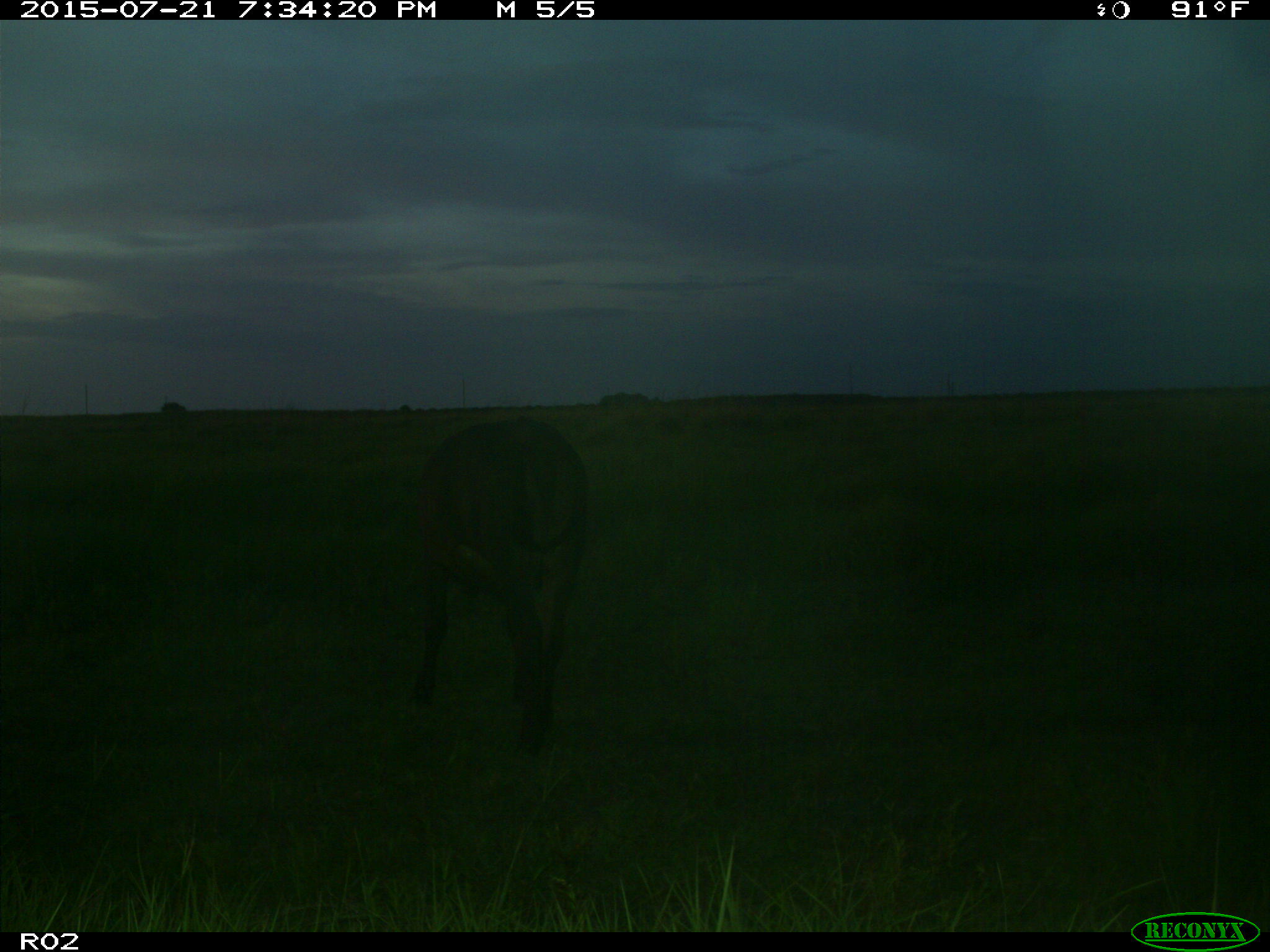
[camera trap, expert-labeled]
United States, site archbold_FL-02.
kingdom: Animalia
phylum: Chordata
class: Mammalia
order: Artiodactyla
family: Bovidae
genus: Bos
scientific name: Bos taurus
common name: domestic cow